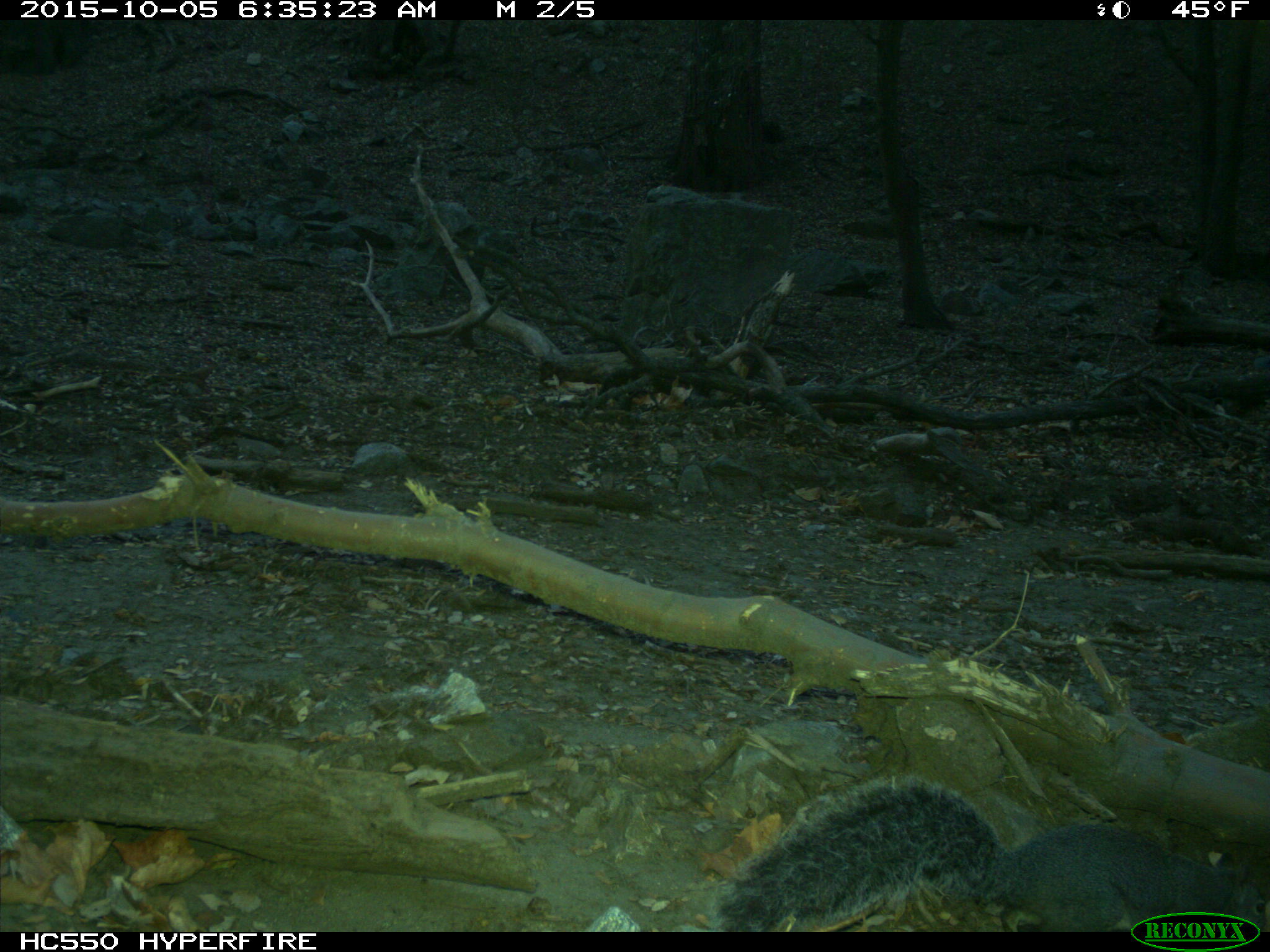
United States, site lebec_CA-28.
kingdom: Animalia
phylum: Chordata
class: Mammalia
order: Rodentia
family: Sciuridae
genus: Sciurus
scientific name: Sciurus carolinensis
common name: eastern gray squirrel